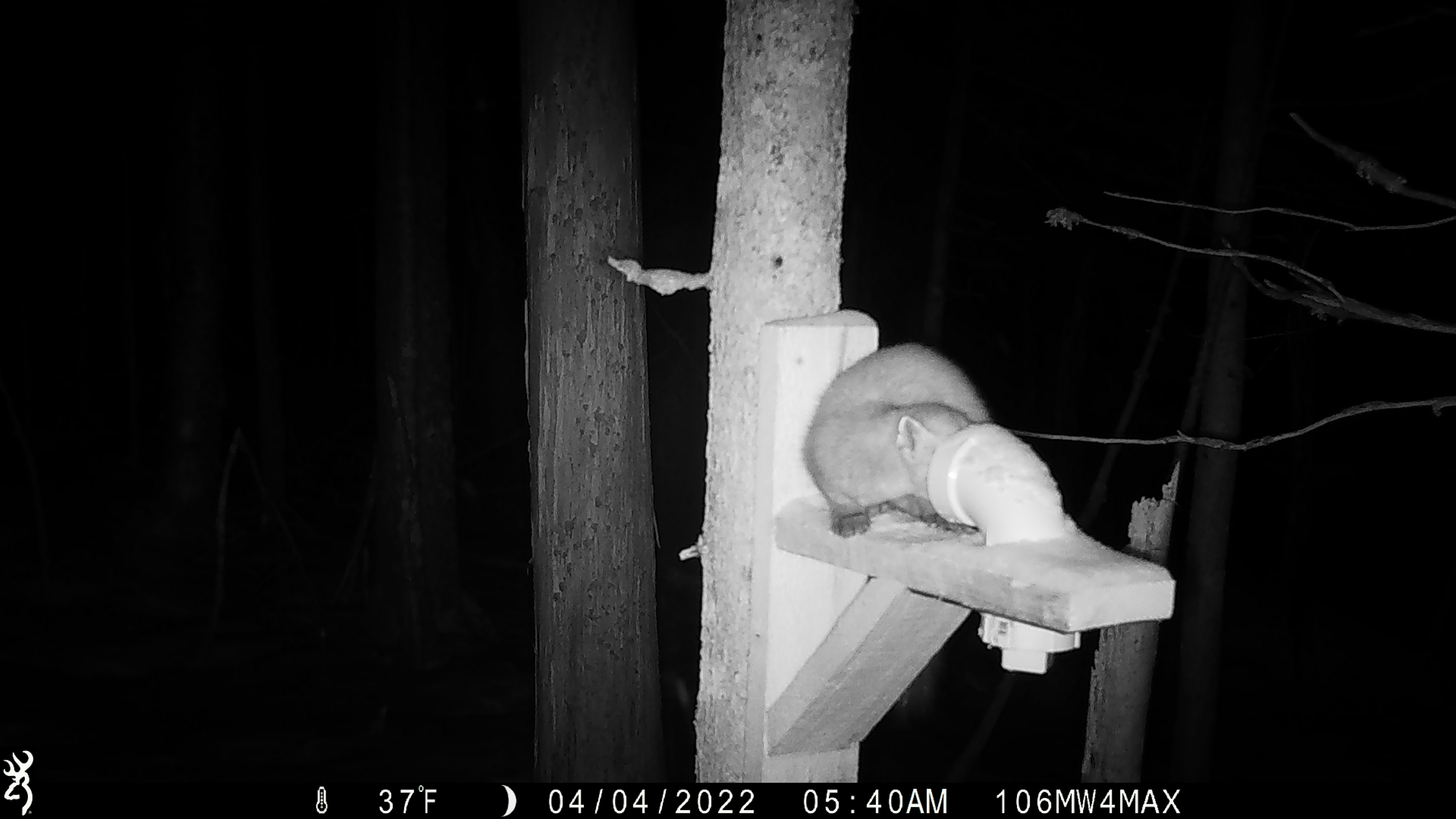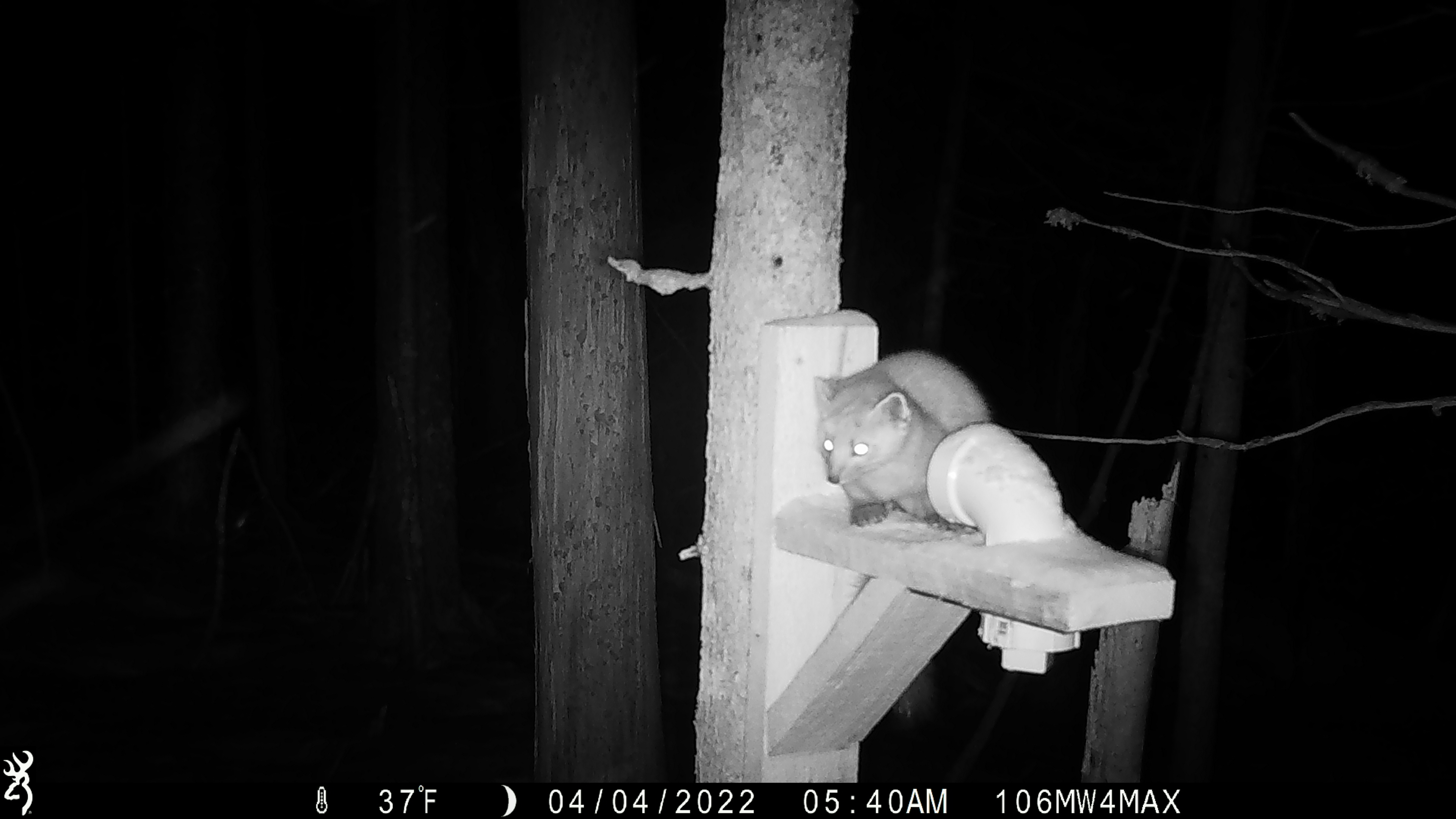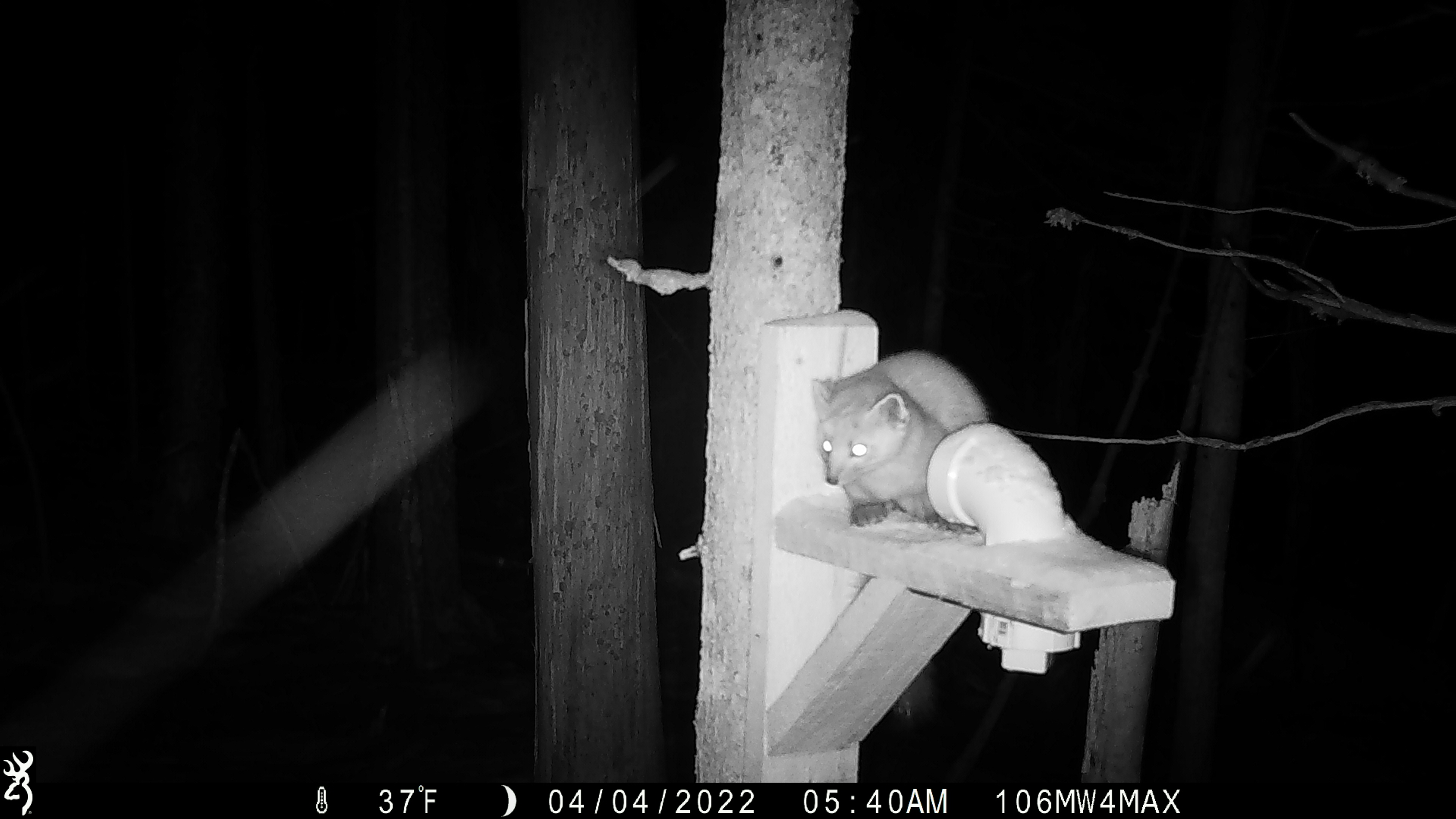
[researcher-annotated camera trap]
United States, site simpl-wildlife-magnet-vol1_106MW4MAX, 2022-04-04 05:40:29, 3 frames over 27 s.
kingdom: Animalia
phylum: Chordata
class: Mammalia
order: Carnivora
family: Mustelidae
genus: Martes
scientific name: Martes americana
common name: american marten